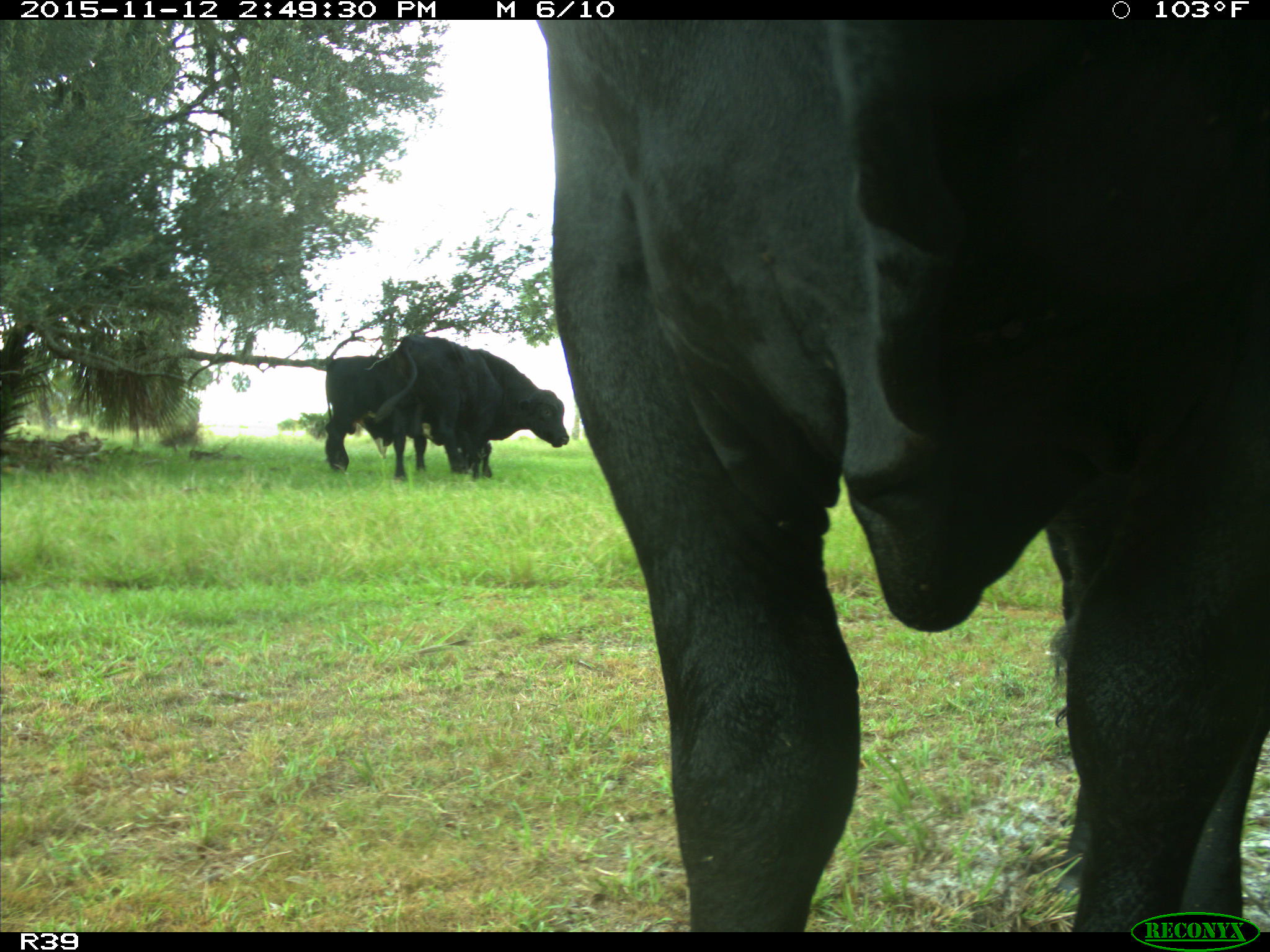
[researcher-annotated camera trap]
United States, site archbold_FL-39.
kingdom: Animalia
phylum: Chordata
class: Mammalia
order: Artiodactyla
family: Bovidae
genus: Bos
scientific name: Bos taurus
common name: domestic cow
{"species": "Bos taurus (domestic cow)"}